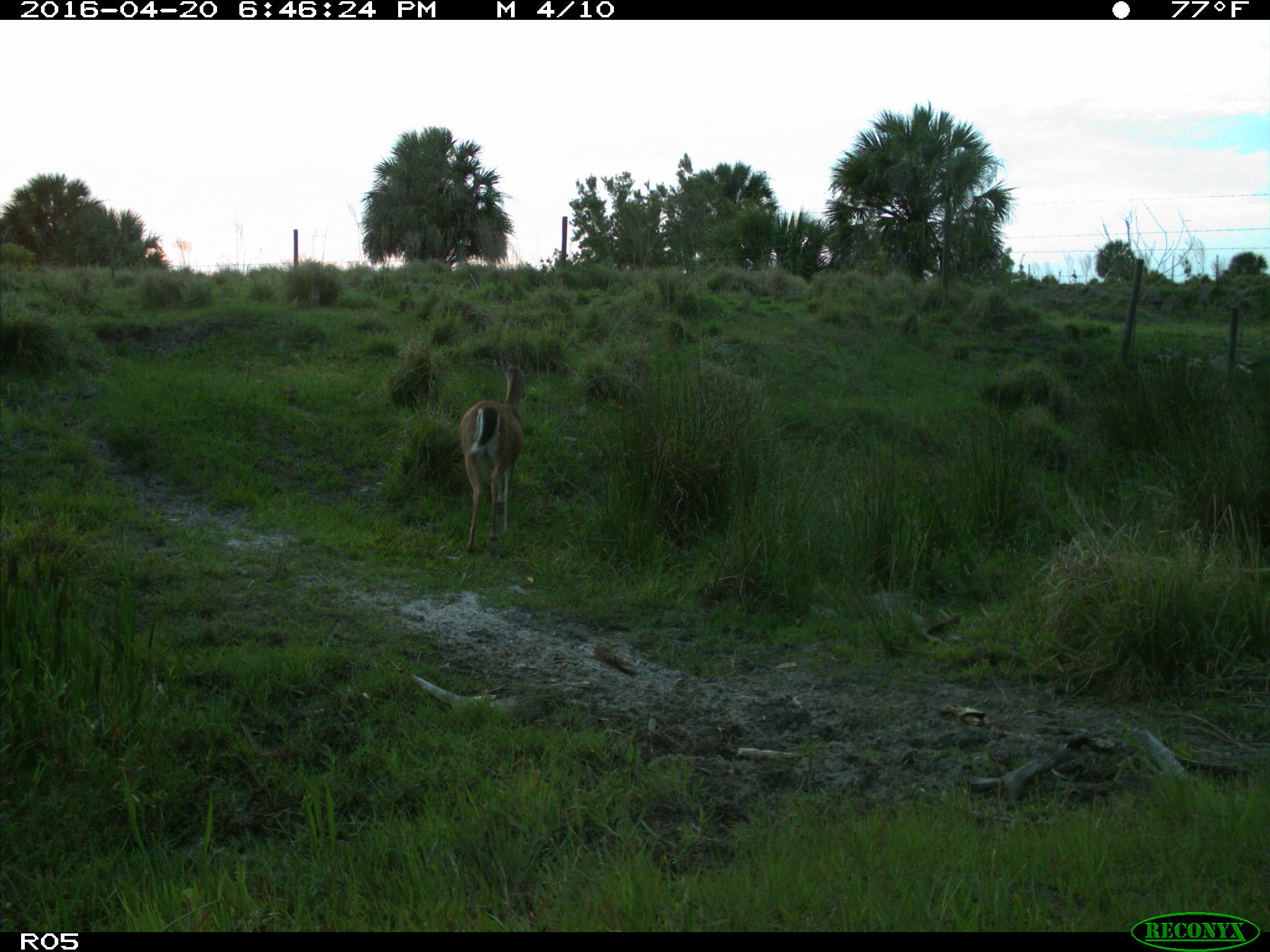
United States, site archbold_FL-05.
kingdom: Animalia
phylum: Chordata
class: Mammalia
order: Artiodactyla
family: Cervidae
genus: Odocoileus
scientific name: Odocoileus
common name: deer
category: unidentified deer